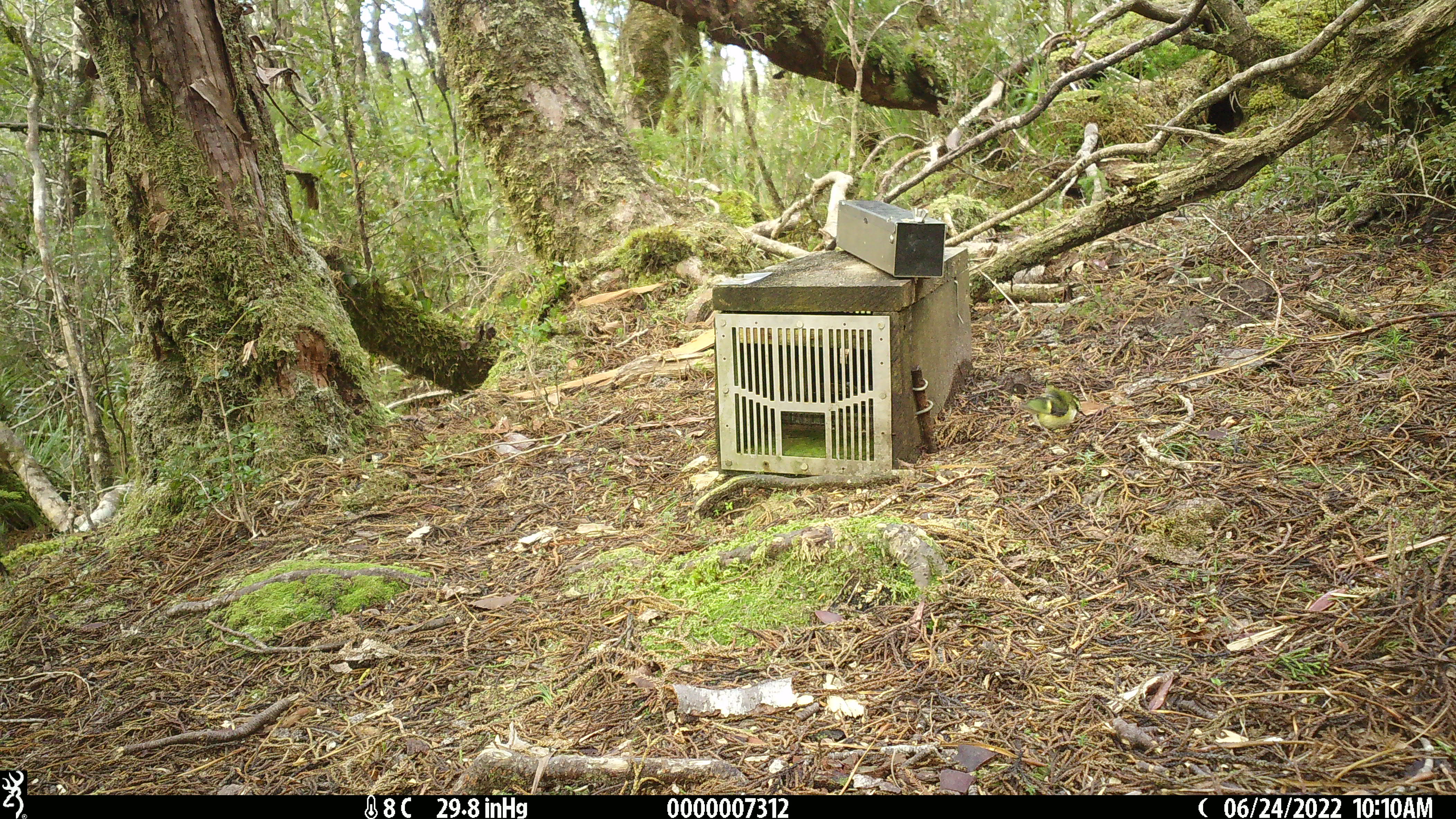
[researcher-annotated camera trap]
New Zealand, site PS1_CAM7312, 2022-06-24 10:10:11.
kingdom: Animalia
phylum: Chordata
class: Aves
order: Passeriformes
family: Acanthisittidae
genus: Acanthisitta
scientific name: Acanthisitta chloris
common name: rifleman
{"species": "rifleman (Acanthisitta chloris)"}